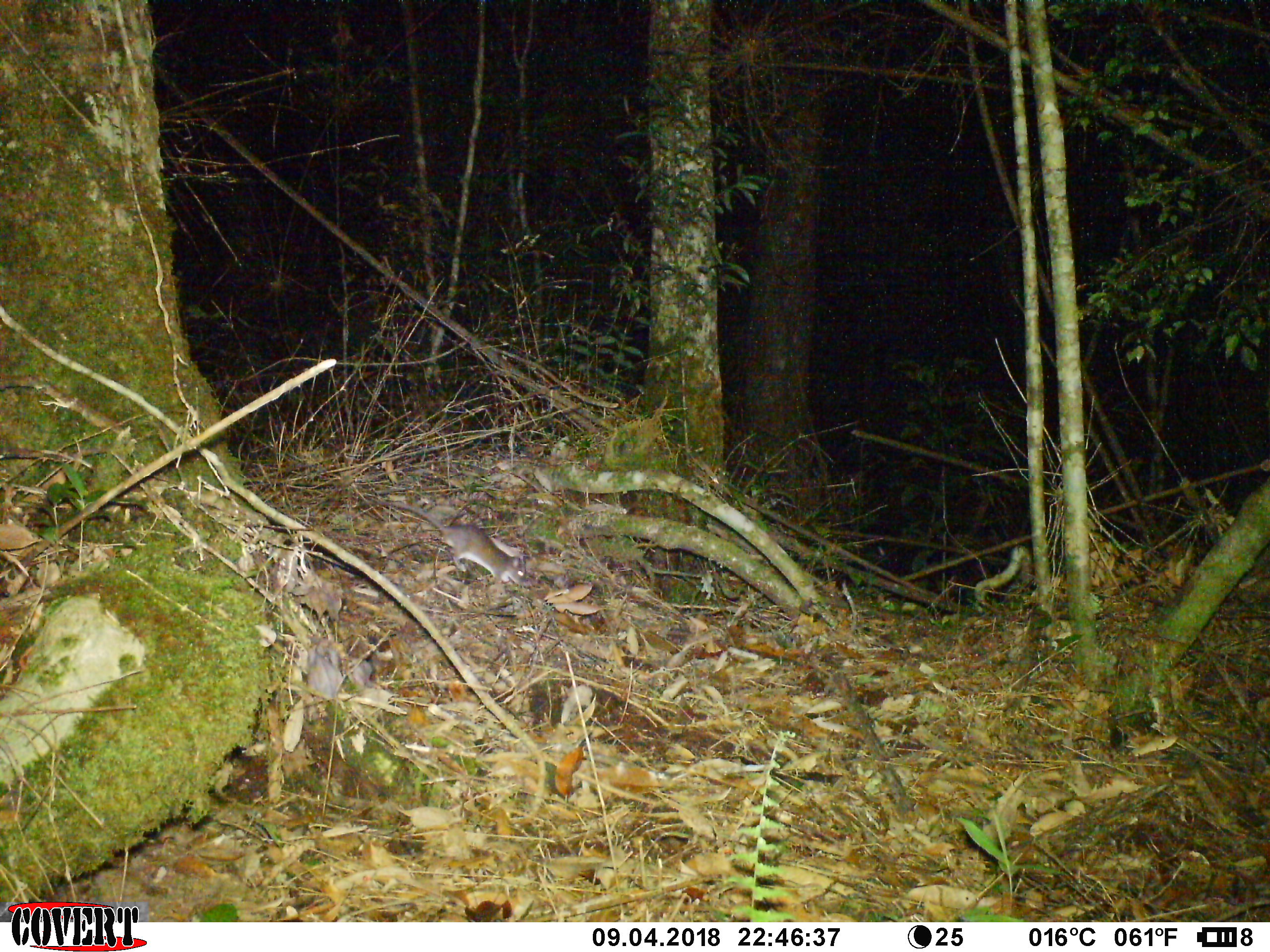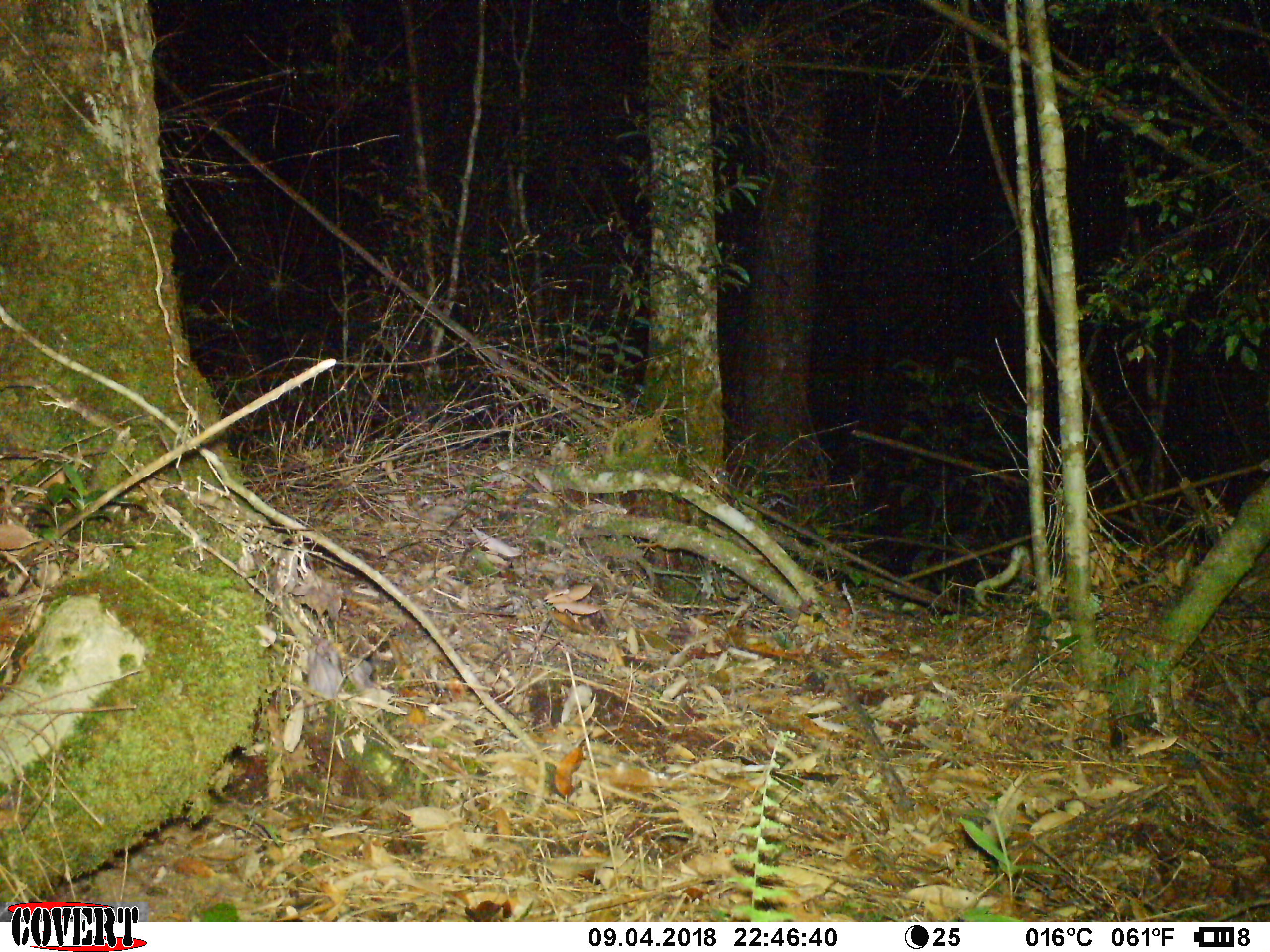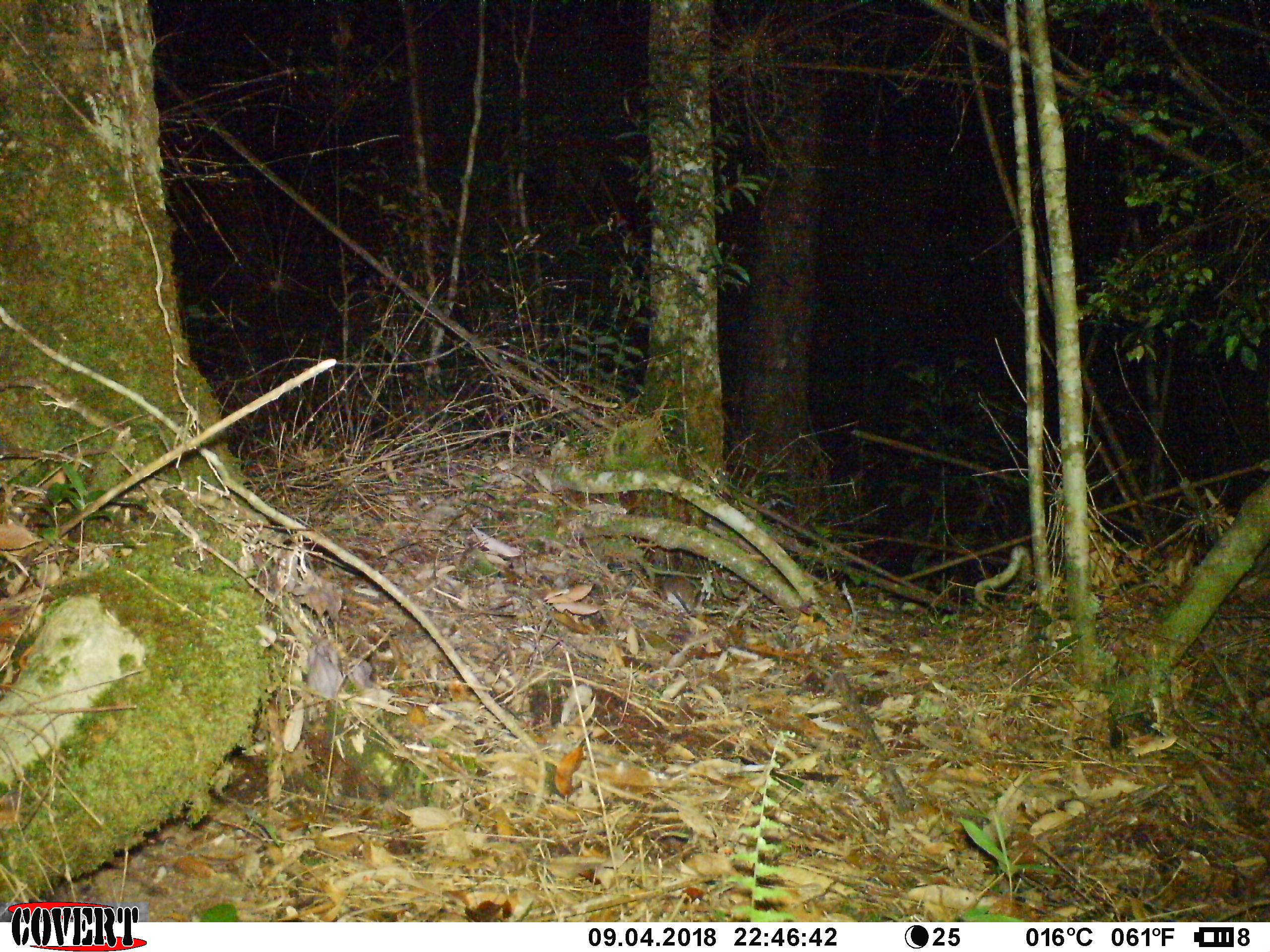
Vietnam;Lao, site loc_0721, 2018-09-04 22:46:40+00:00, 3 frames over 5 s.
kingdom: Animalia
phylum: Chordata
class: Mammalia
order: Rodentia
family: Muridae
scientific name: Muridae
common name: old-world mice and rats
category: unidentified murid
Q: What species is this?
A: Unidentified murid (old-world mice and rats) (Muridae).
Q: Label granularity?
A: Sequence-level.